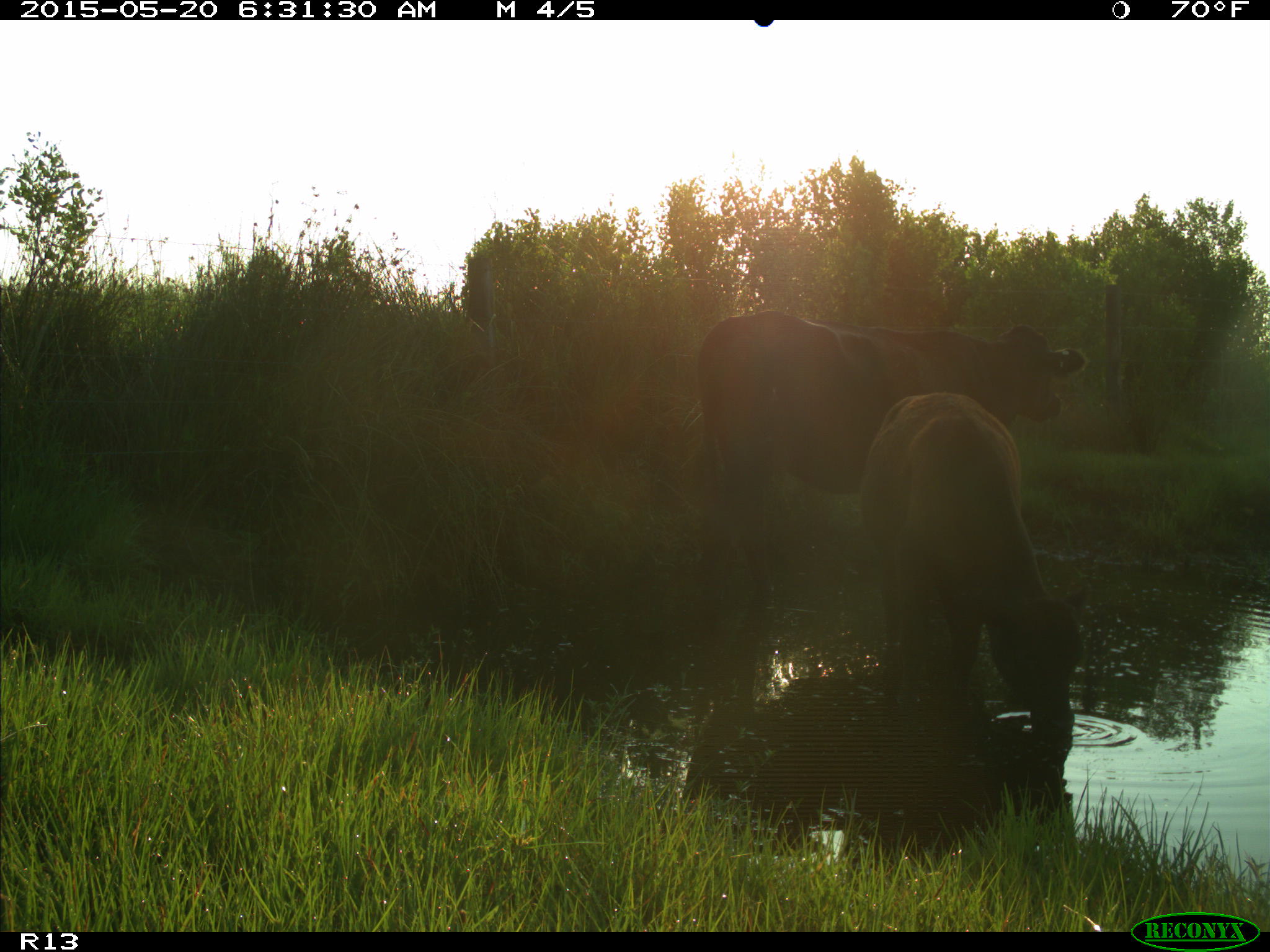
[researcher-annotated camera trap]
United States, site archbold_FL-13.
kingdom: Animalia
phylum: Chordata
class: Mammalia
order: Artiodactyla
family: Bovidae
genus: Bos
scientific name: Bos taurus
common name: domestic cow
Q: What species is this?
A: Bos taurus (domestic cow).